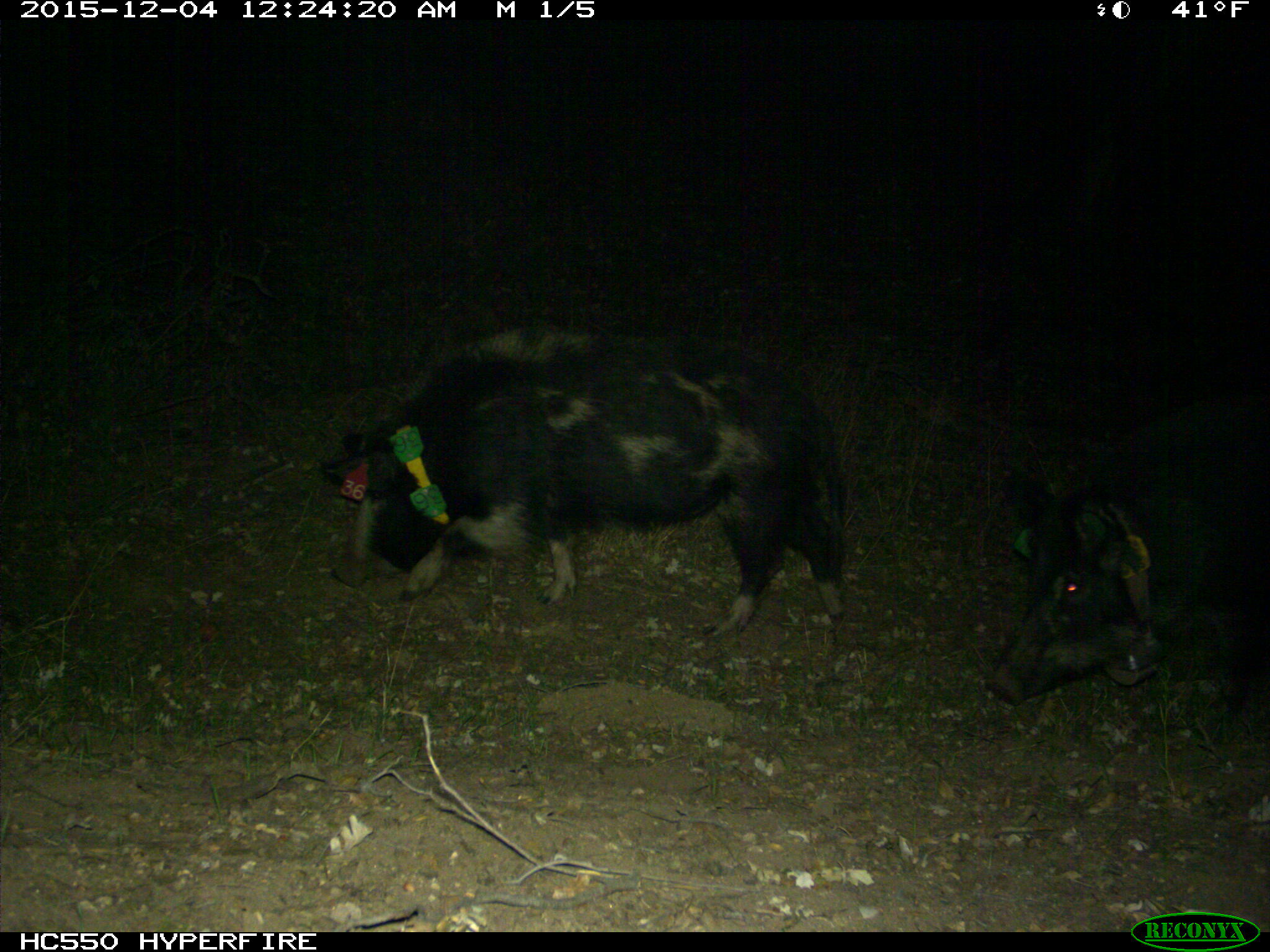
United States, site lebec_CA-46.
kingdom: Animalia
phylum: Chordata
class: Mammalia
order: Artiodactyla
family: Suidae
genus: Sus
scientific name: Sus scrofa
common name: wild boar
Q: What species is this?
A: Sus scrofa (wild boar).